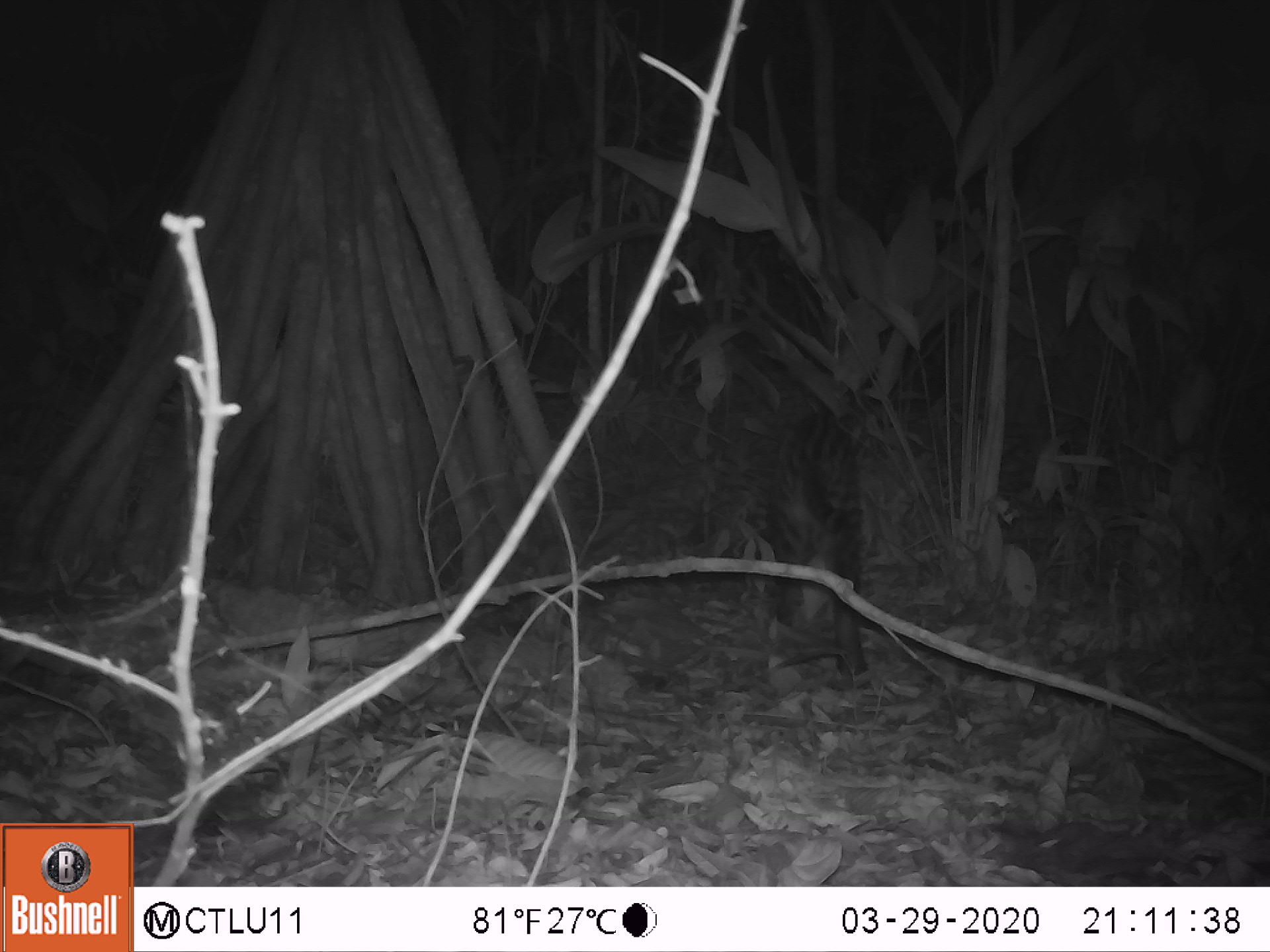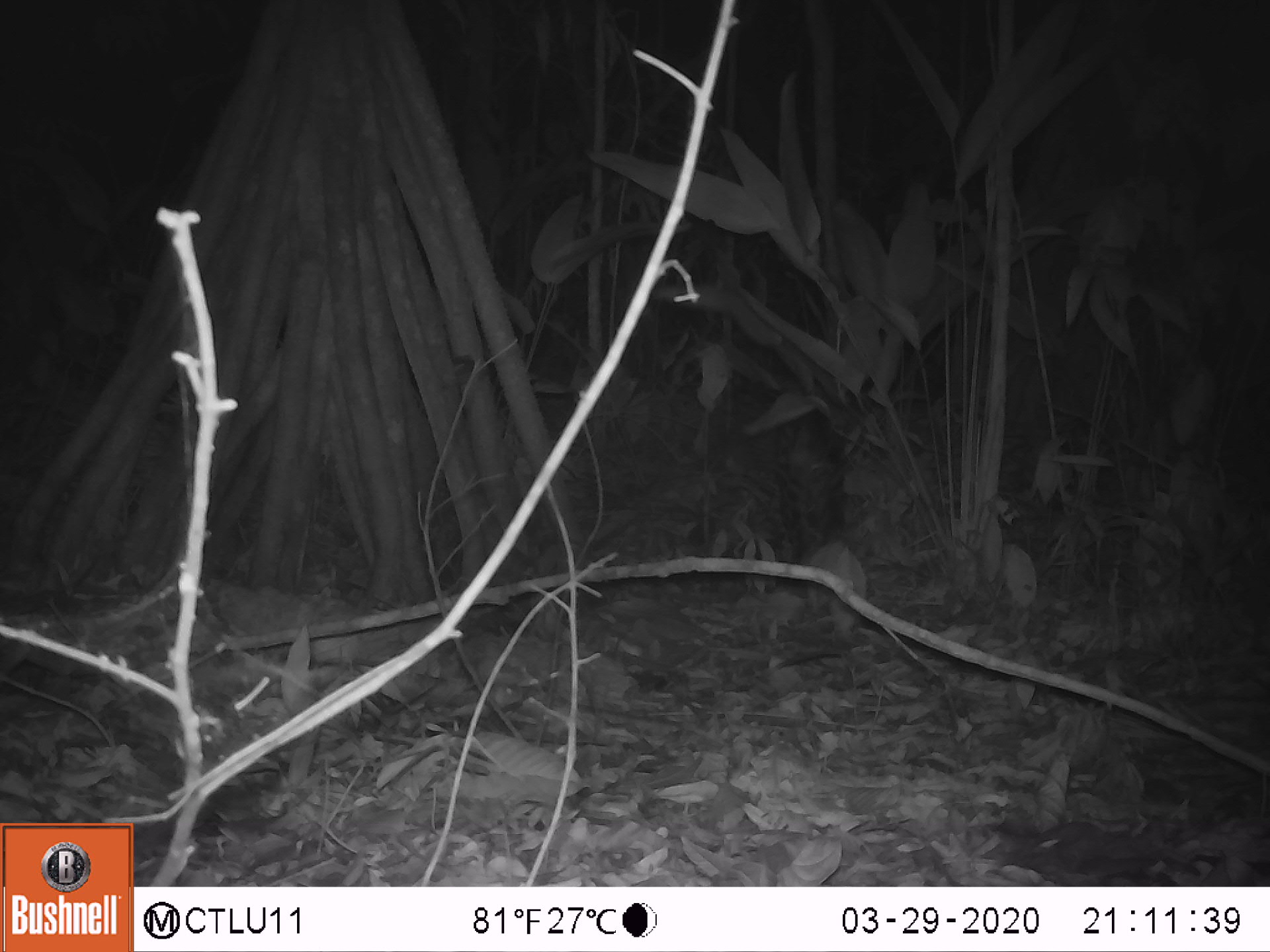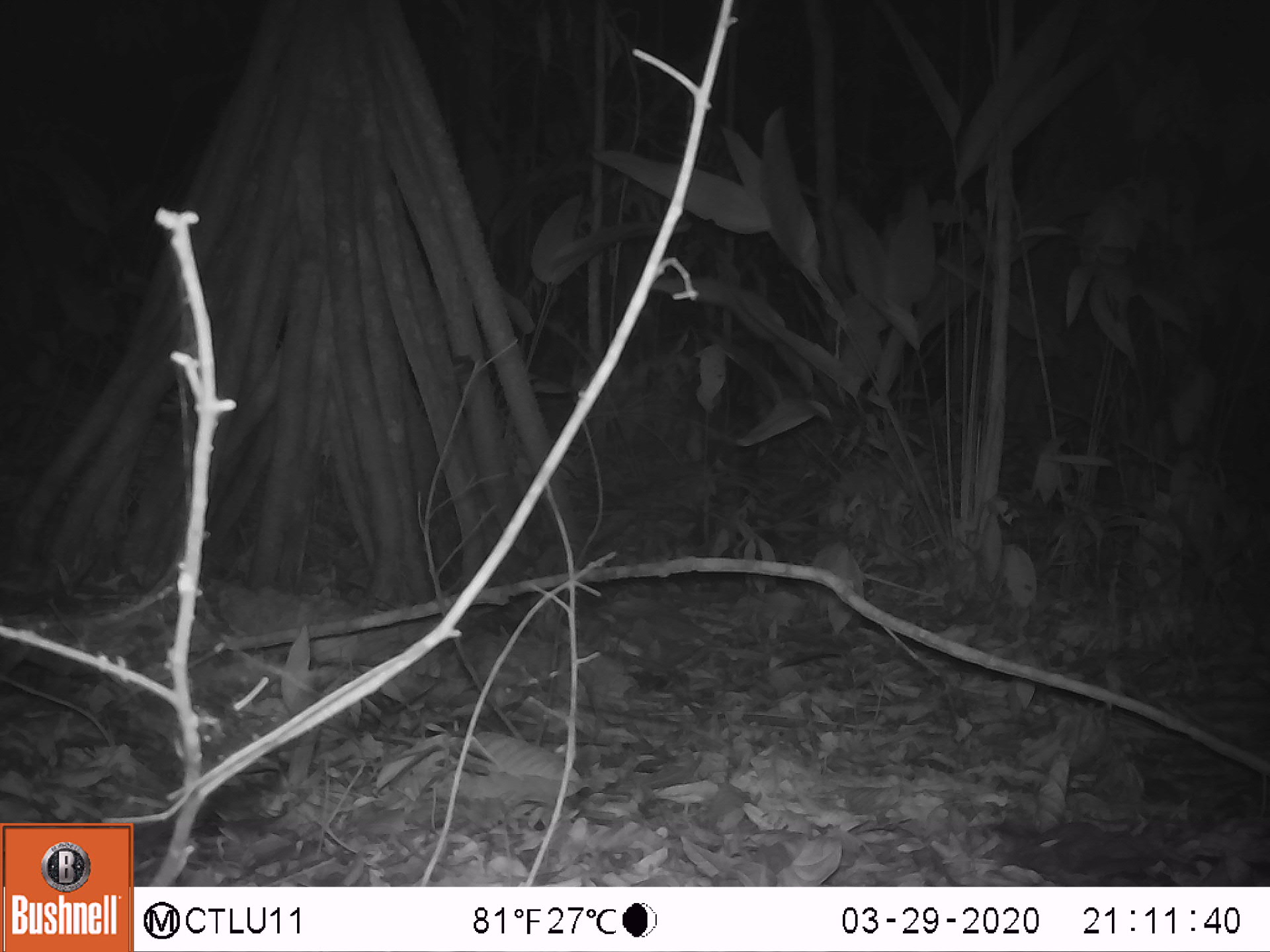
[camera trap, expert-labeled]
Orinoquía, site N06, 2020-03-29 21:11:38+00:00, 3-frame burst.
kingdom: Animalia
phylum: Chordata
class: Mammalia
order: Carnivora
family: Felidae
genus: Leopardus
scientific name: Leopardus pardalis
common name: ocelot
Ocelot (Leopardus pardalis).